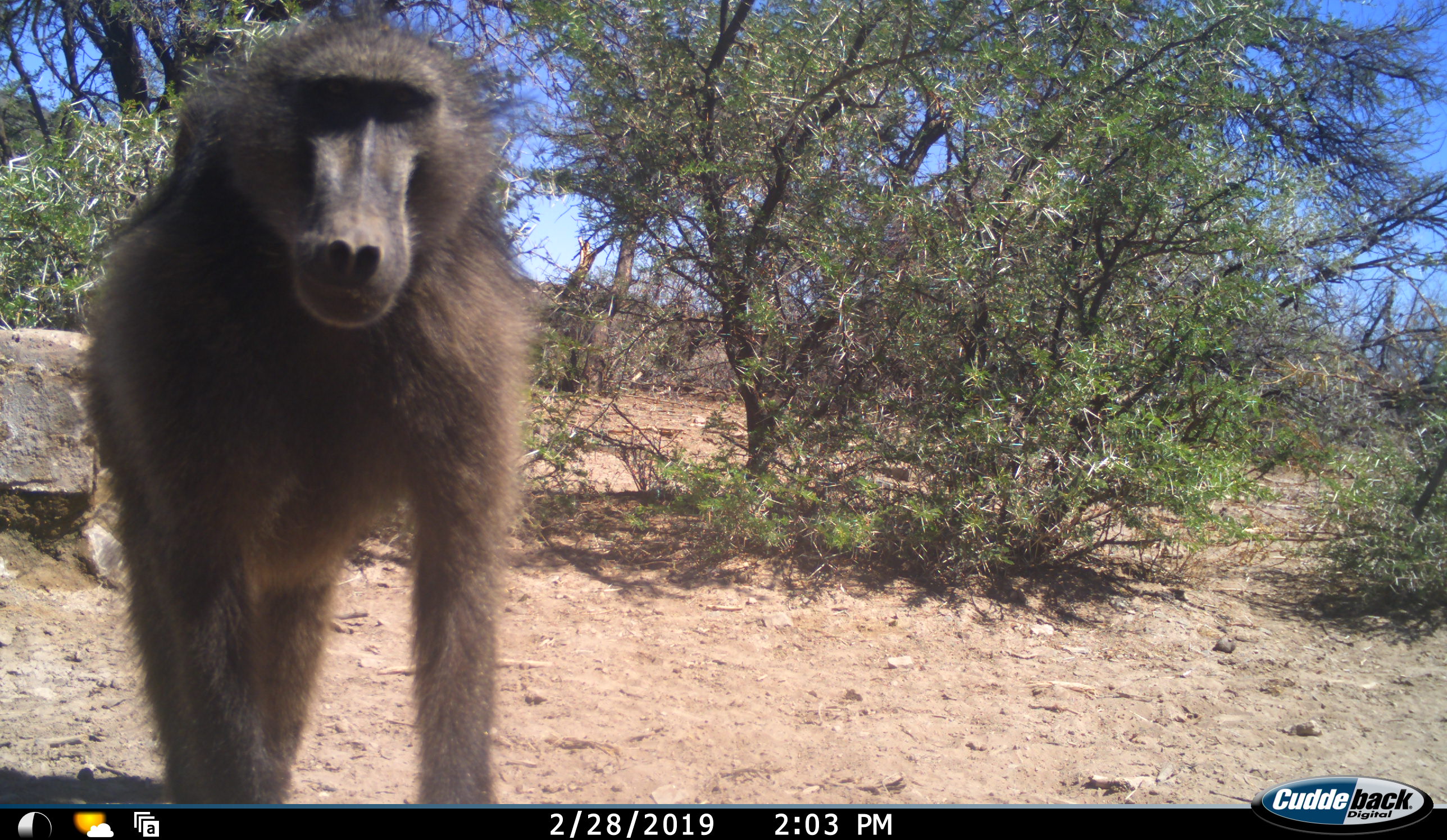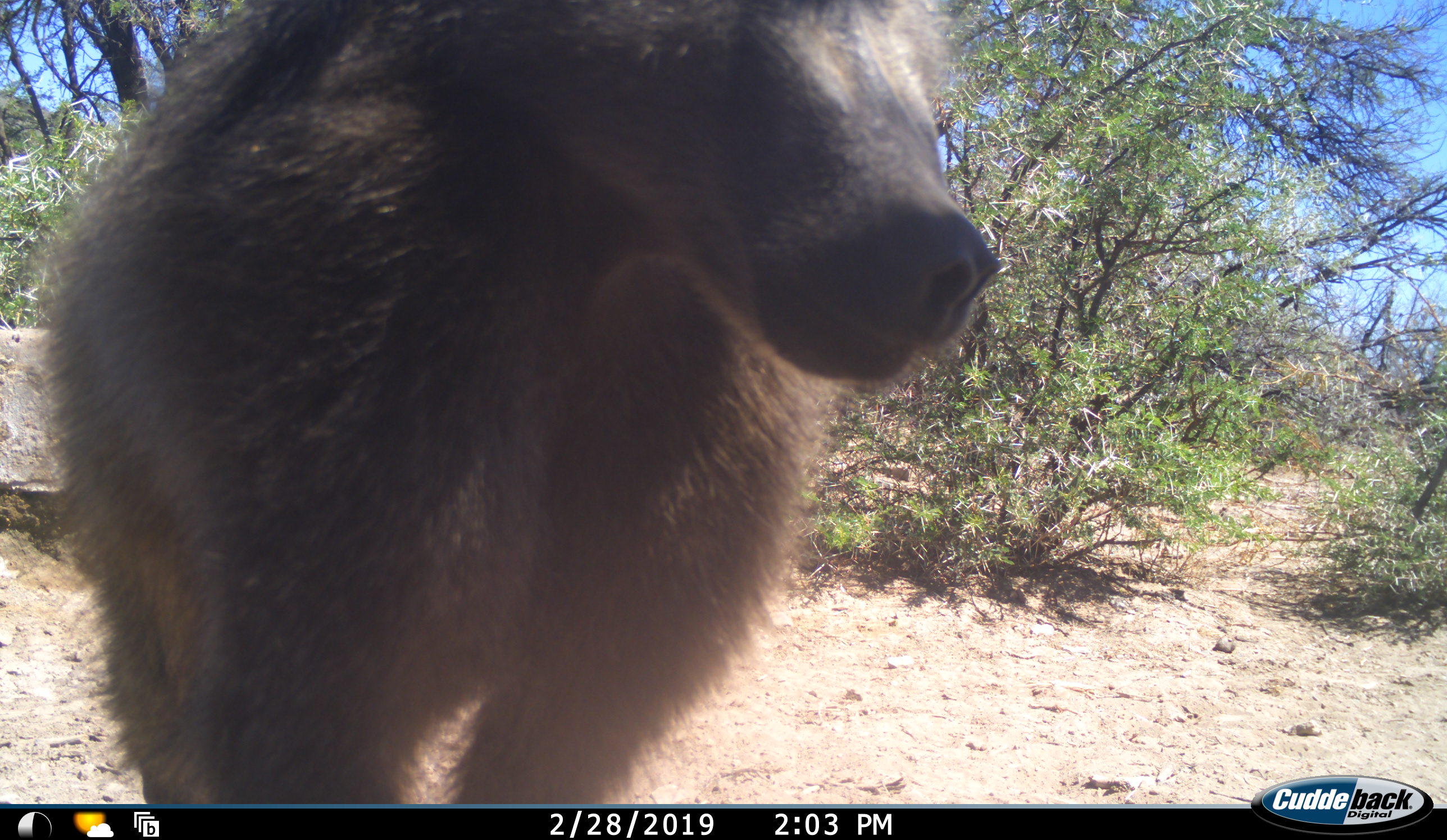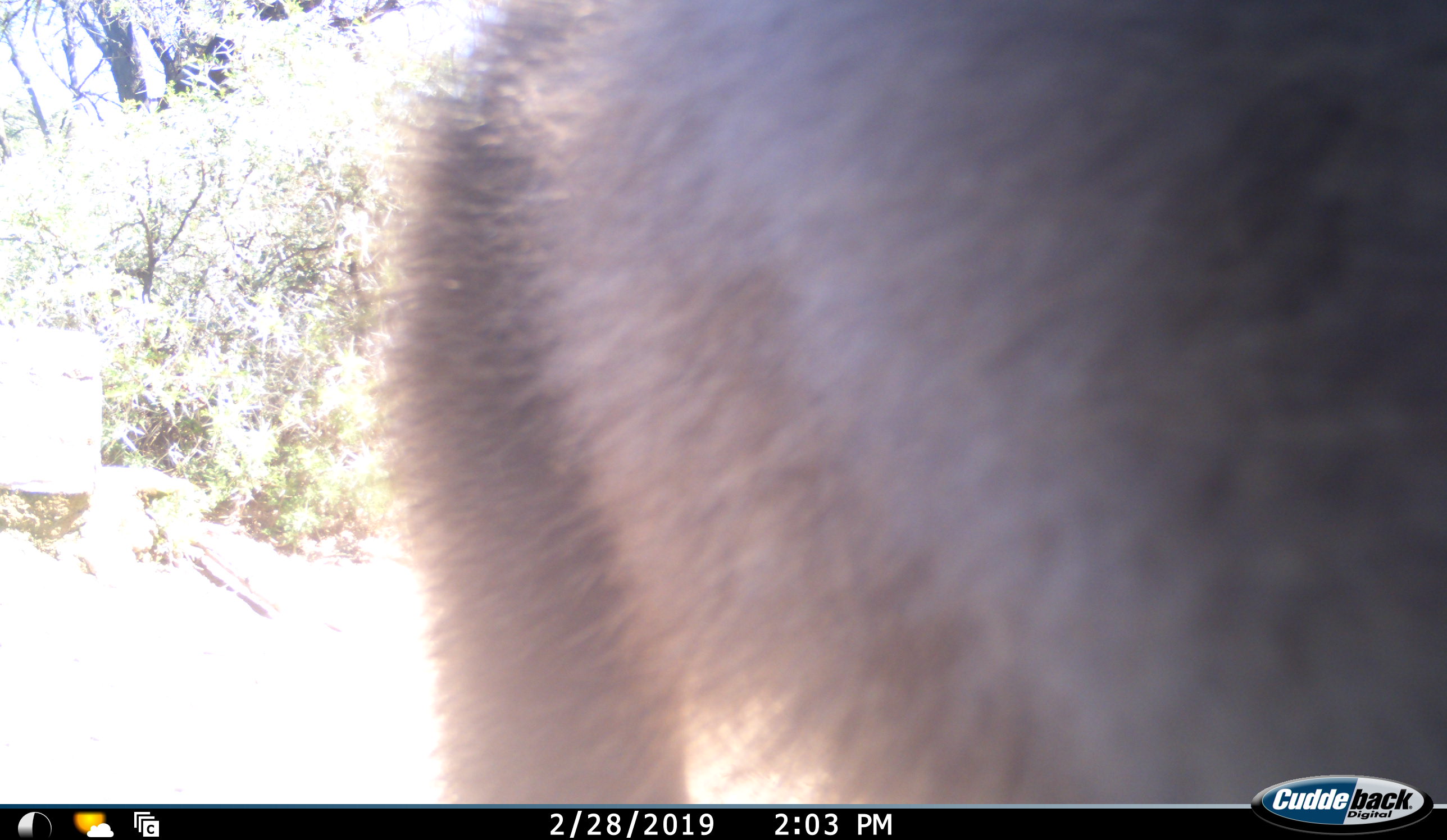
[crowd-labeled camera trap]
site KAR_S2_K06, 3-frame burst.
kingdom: Animalia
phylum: Chordata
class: Mammalia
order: Primates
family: Cercopithecidae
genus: Papio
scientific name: Papio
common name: baboon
Baboon (Papio), count 1. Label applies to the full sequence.